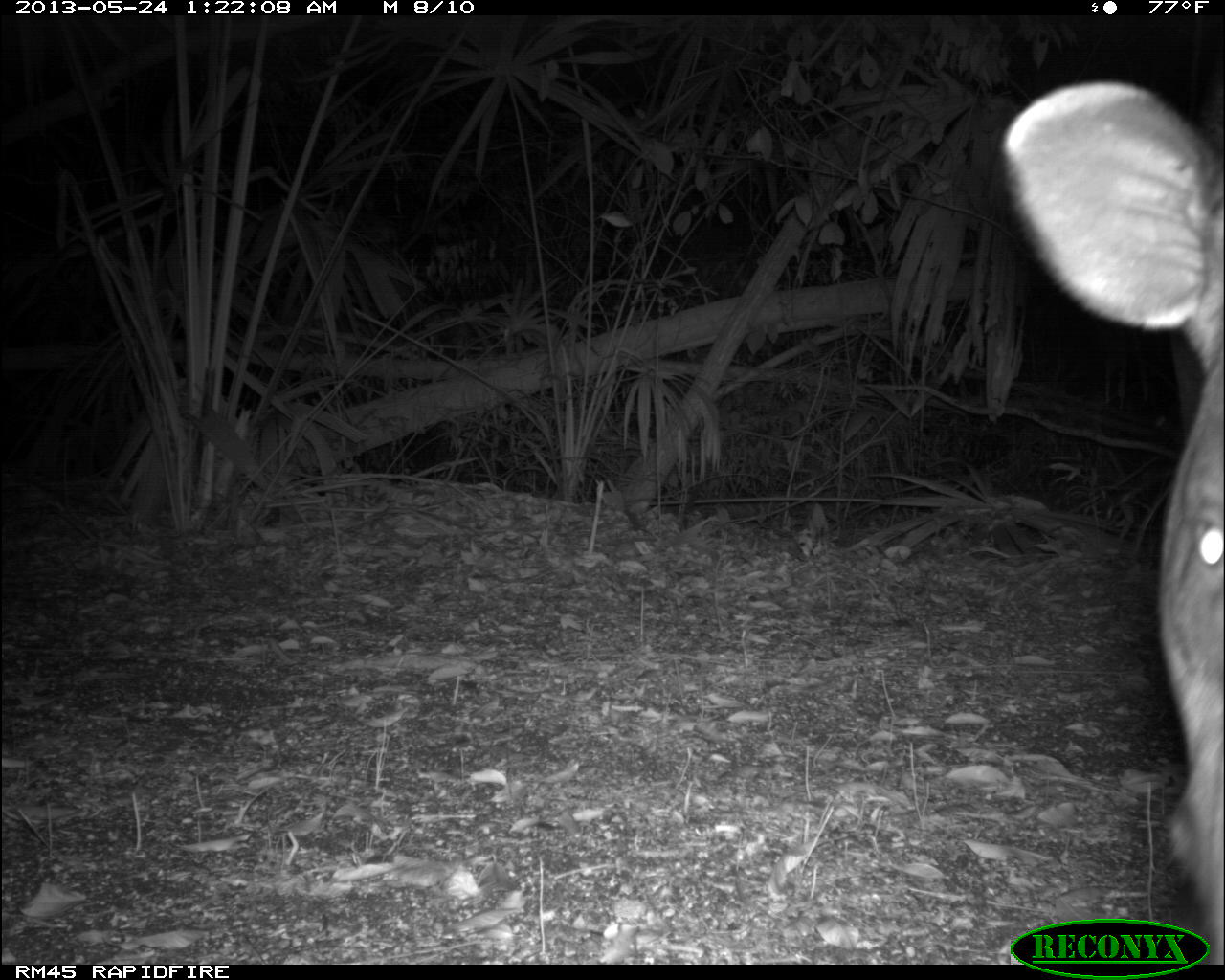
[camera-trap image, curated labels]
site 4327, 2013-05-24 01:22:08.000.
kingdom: Animalia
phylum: Chordata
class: Mammalia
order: Perissodactyla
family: Tapiridae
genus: Tapirus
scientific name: Tapirus bairdii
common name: baird's tapir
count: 1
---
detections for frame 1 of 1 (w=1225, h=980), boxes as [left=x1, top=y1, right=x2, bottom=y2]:
tapirus bairdii: [left=990, top=74, right=1225, bottom=965]